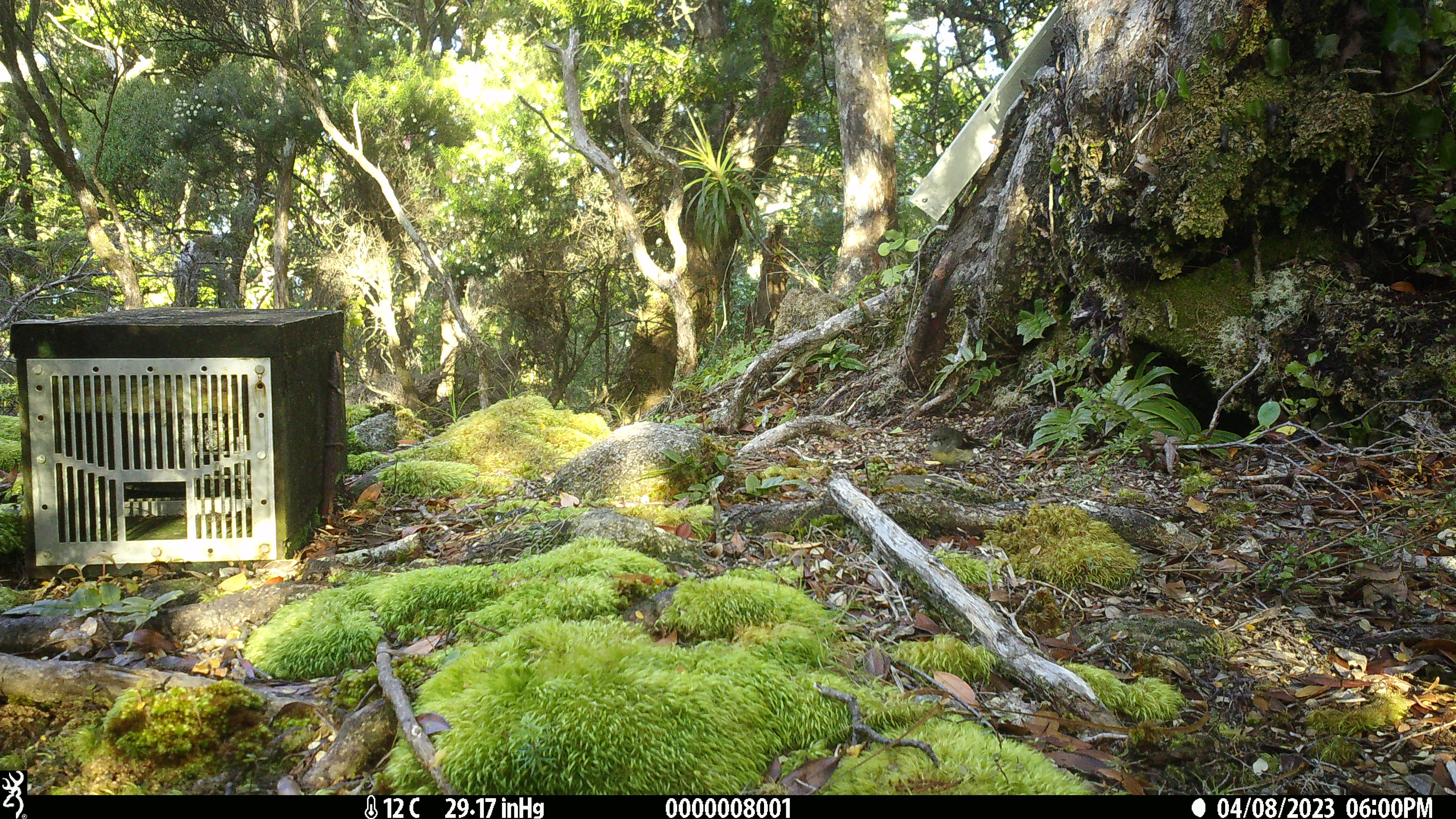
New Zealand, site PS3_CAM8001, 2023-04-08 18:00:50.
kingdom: Animalia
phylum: Chordata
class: Aves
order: Passeriformes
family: Petroicidae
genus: Petroica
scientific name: Petroica macrocephala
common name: tomtit